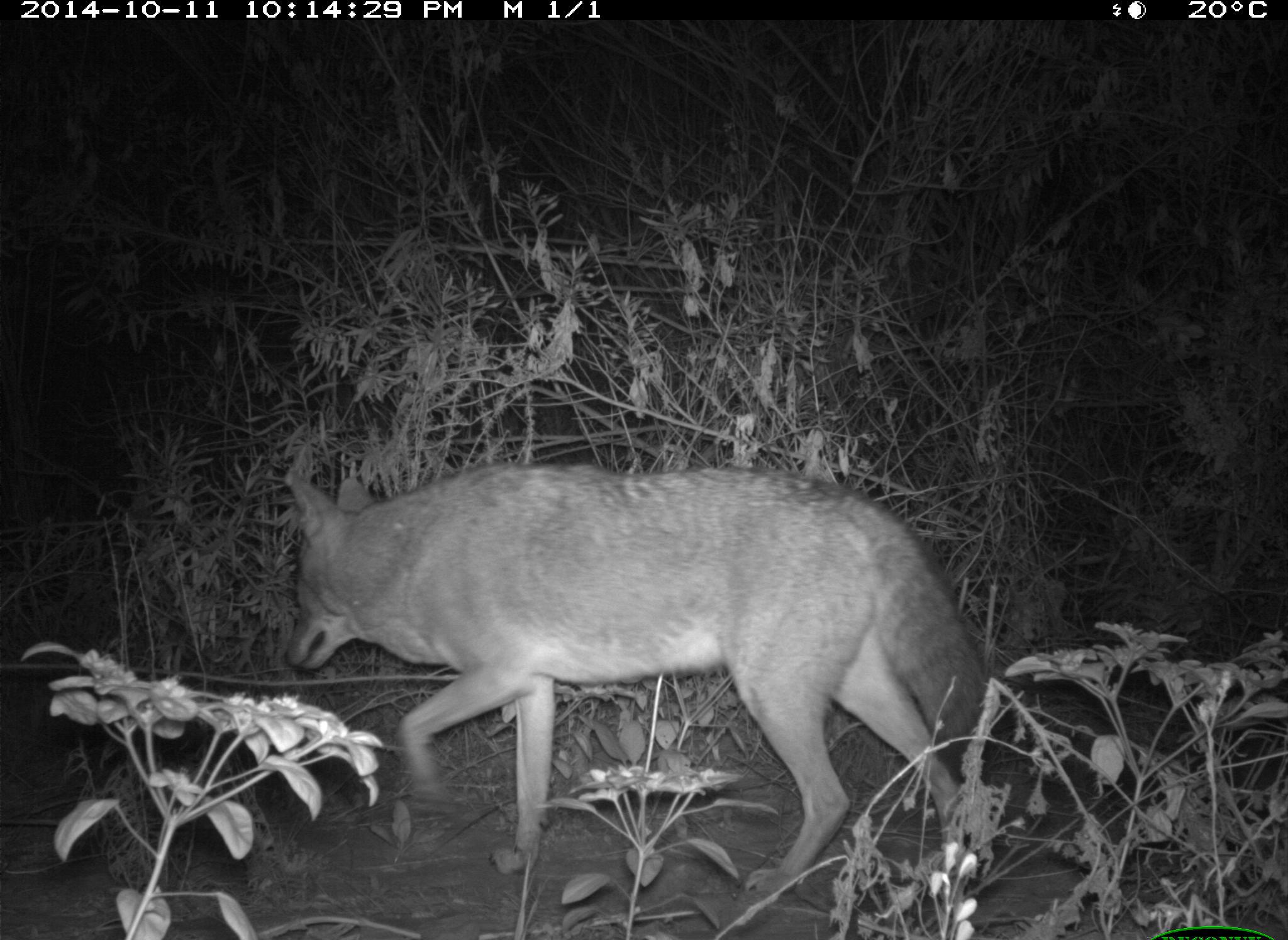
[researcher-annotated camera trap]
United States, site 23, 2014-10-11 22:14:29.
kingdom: Animalia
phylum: Chordata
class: Mammalia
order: Carnivora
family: Canidae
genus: Canis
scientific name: Canis latrans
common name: coyote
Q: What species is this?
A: Coyote (Canis latrans).